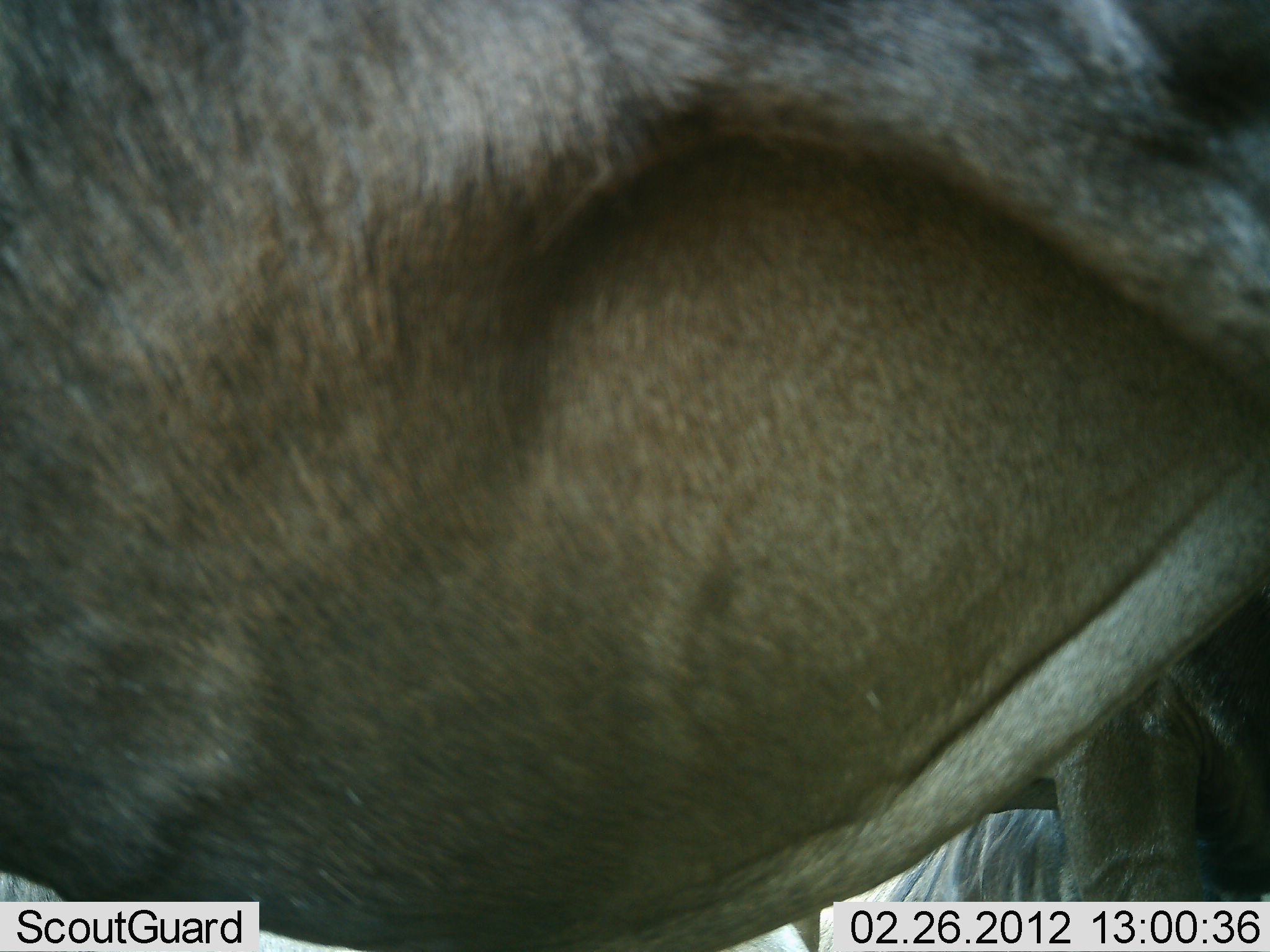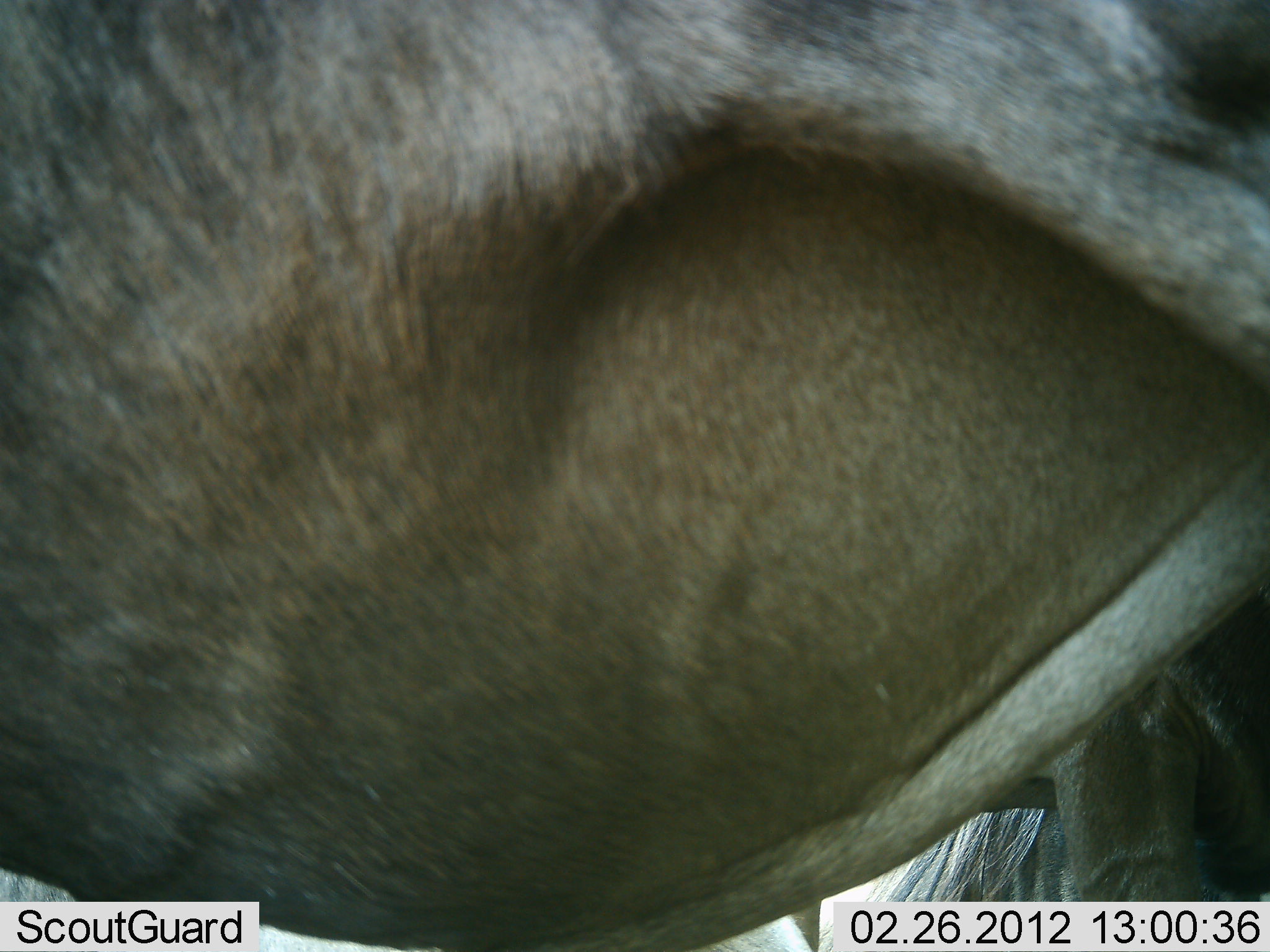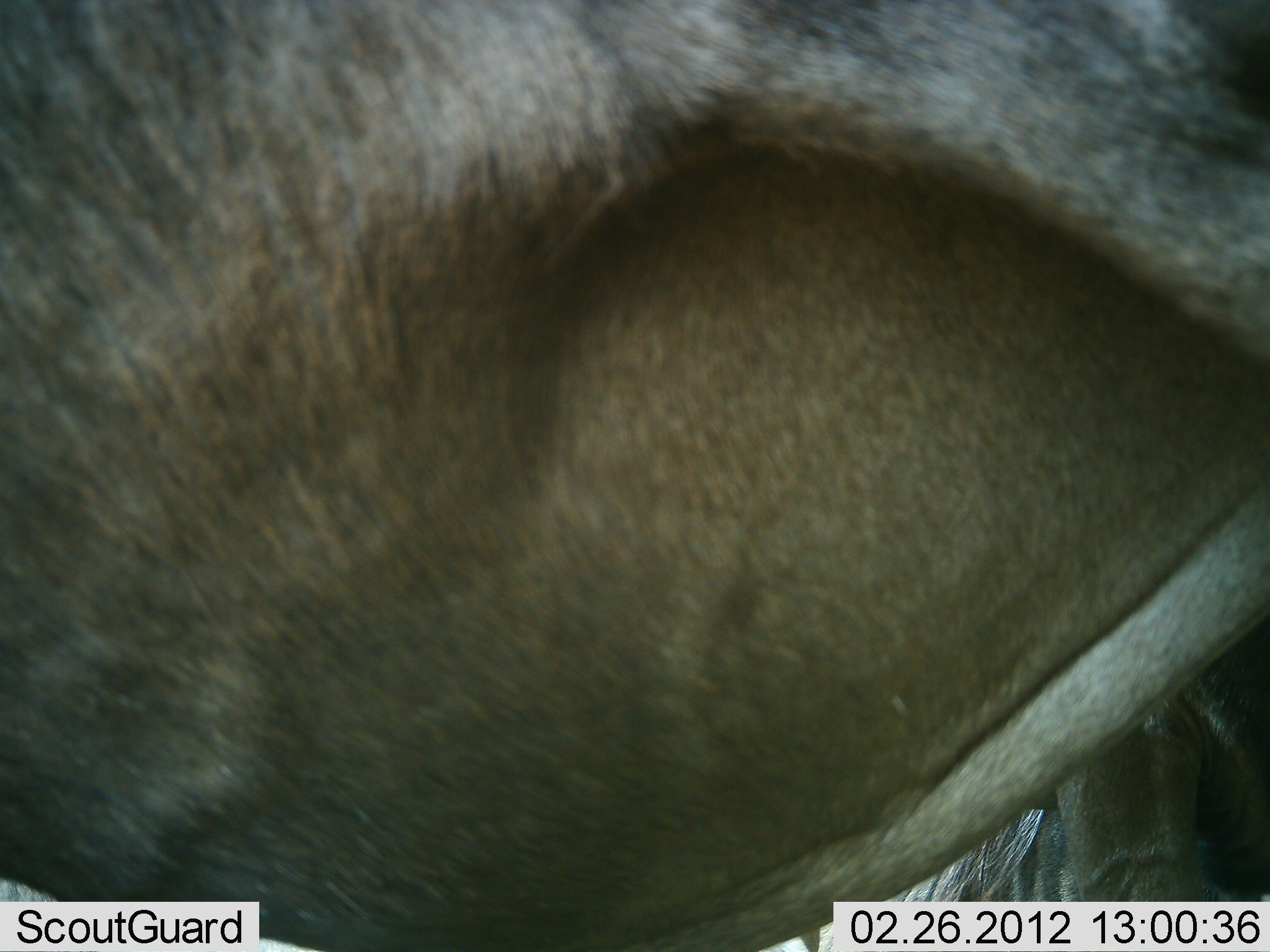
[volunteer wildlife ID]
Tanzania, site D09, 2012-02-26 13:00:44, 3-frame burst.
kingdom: Animalia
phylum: Chordata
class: Mammalia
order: Artiodactyla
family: Bovidae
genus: Connochaetes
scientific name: Connochaetes taurinus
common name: blue wildebeest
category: wildebeest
Wildebeest (blue wildebeest) (Connochaetes taurinus), count 2. Behavior (volunteer vote fractions): standing 96%, resting 4%, moving 0%, interacting 0%. Young present (vote fraction): 0%. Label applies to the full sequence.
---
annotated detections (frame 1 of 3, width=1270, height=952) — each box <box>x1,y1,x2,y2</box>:
animal: <box>1,2,1269,952</box>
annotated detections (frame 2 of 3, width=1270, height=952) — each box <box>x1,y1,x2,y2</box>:
animal: <box>2,2,1268,952</box>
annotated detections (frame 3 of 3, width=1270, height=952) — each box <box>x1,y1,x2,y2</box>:
animal: <box>0,1,1269,952</box>